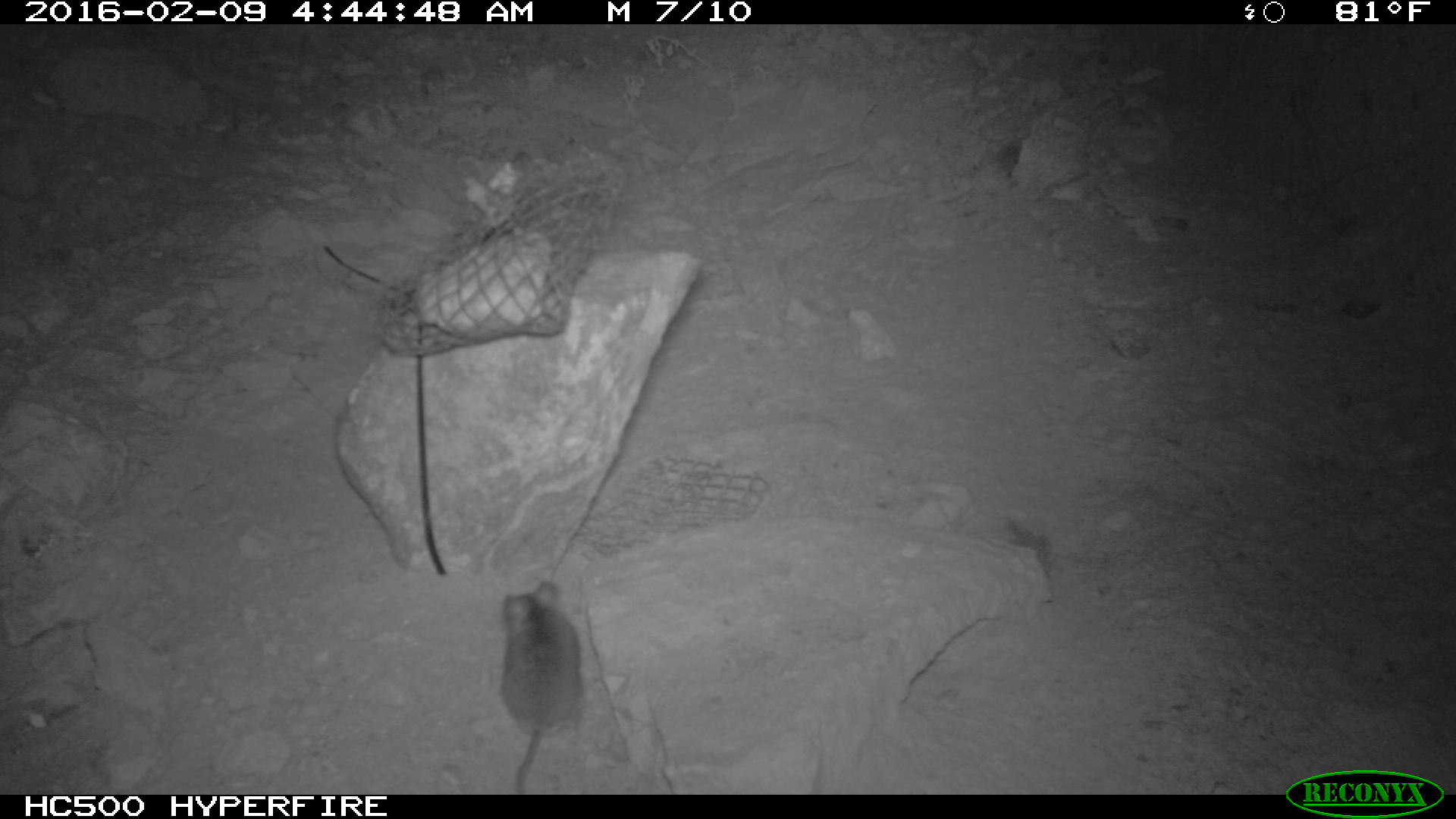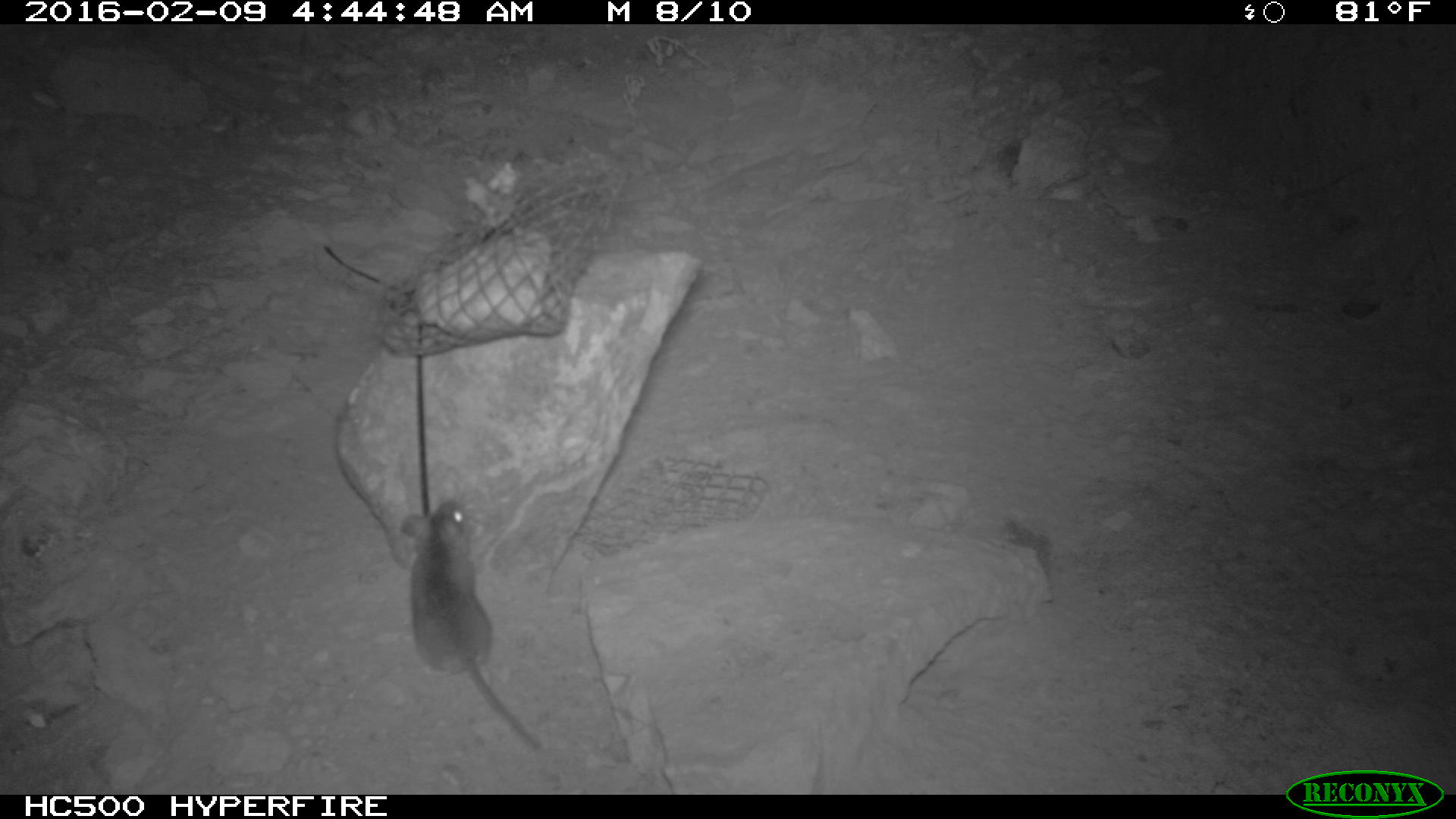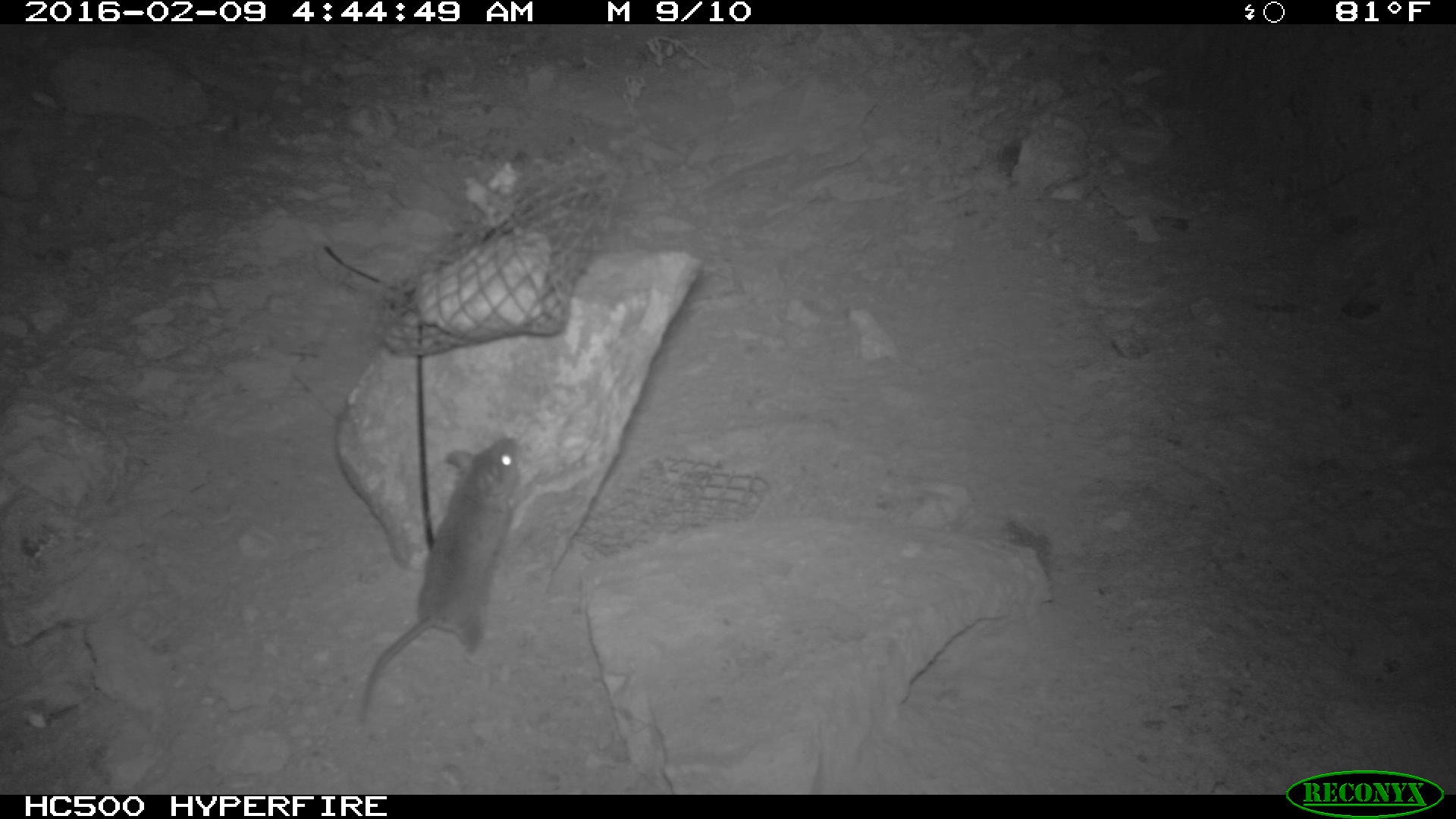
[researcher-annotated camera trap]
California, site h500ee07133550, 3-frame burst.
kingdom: Animalia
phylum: Chordata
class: Mammalia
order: Rodentia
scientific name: Rodentia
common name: rodent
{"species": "rodent (Rodentia)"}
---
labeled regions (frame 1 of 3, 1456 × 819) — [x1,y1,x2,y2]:
rodent: [494,574,585,794]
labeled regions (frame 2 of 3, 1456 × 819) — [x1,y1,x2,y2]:
rodent: [397,499,543,755]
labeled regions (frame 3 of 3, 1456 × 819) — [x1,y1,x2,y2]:
rodent: [350,431,525,729]